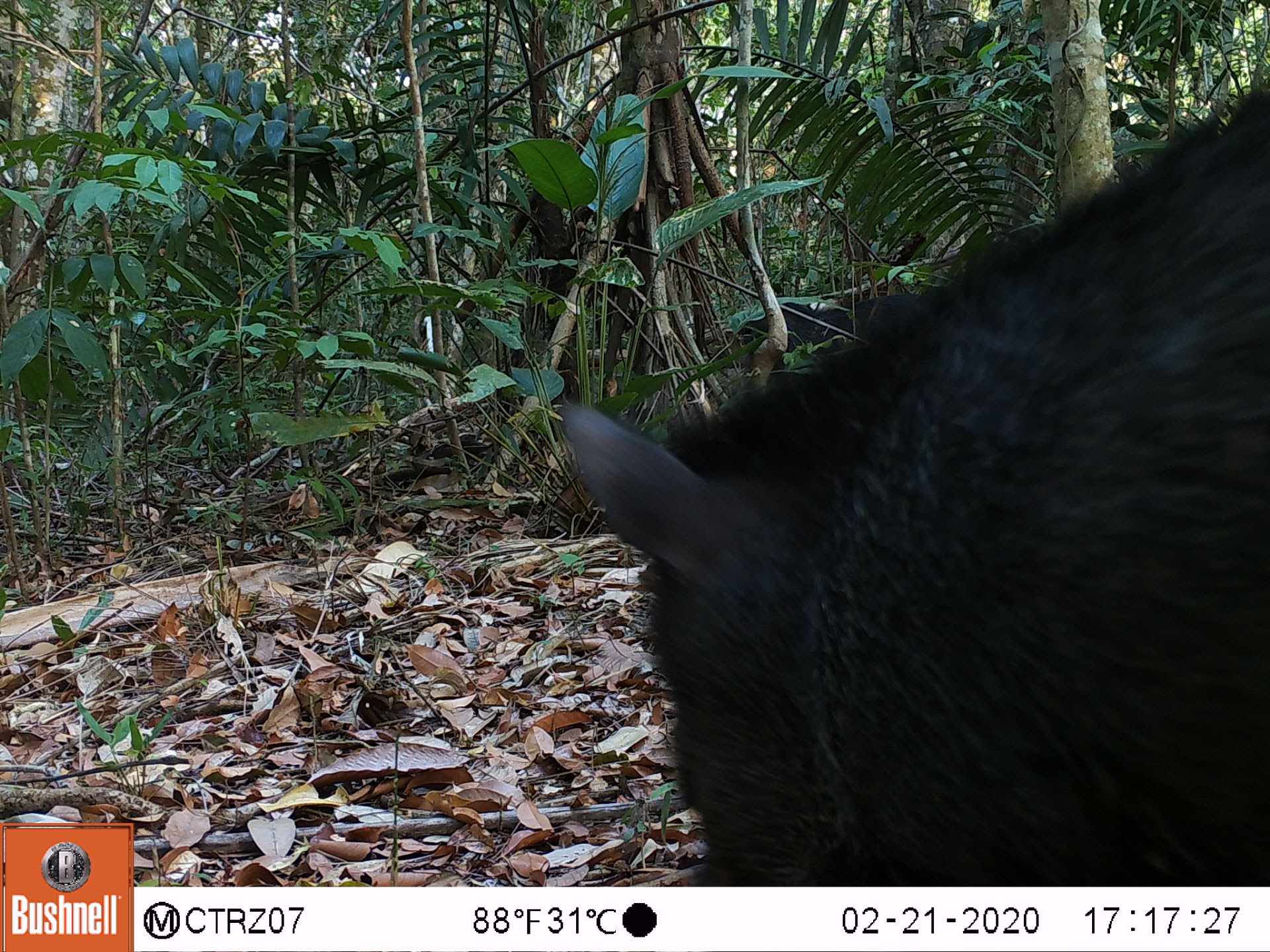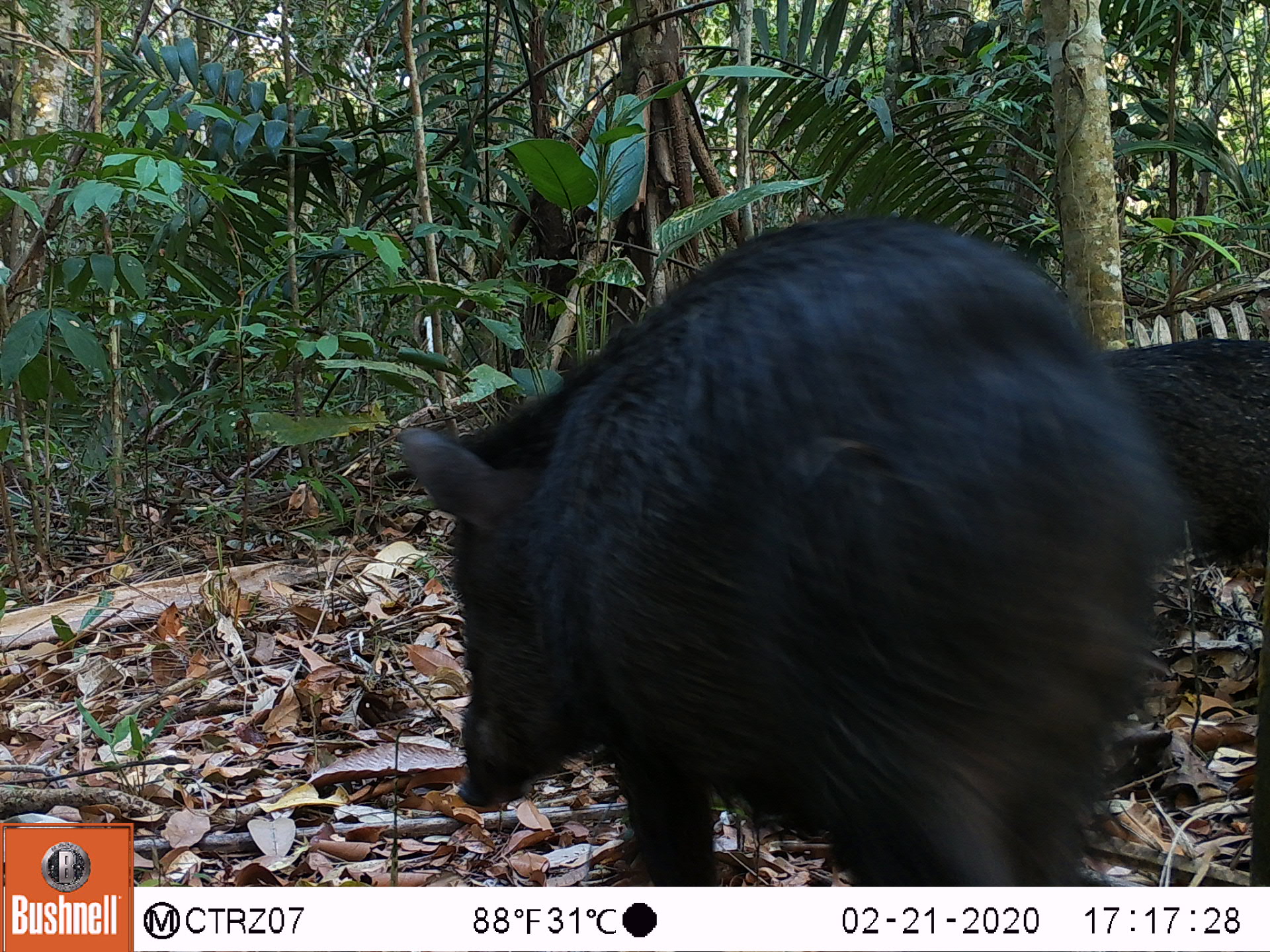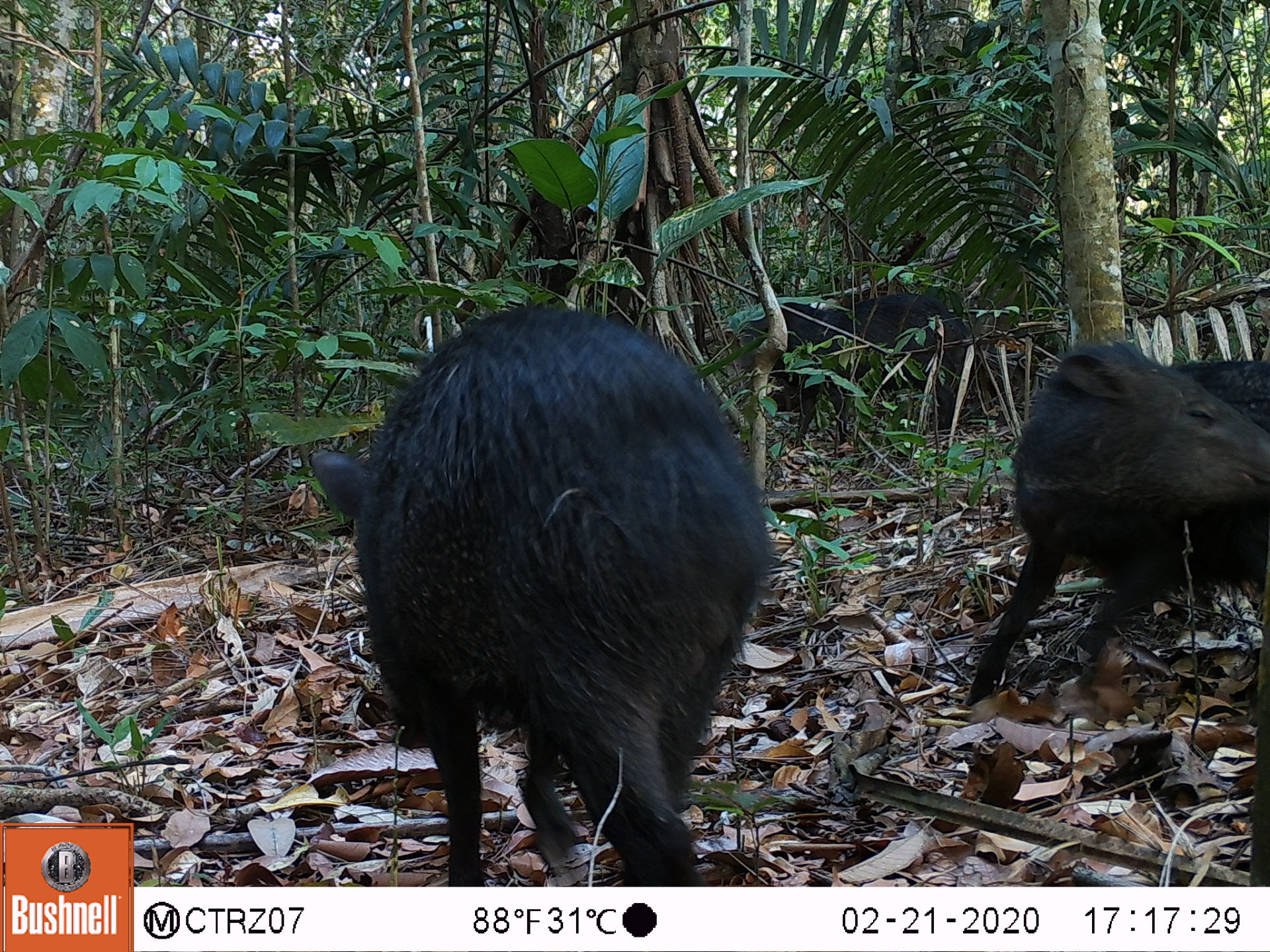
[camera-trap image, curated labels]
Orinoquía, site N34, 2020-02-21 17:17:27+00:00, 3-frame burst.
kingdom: Animalia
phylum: Chordata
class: Mammalia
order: Artiodactyla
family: Tayassuidae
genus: Pecari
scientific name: Pecari tajacu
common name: collared peccary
Collared peccary (Pecari tajacu).